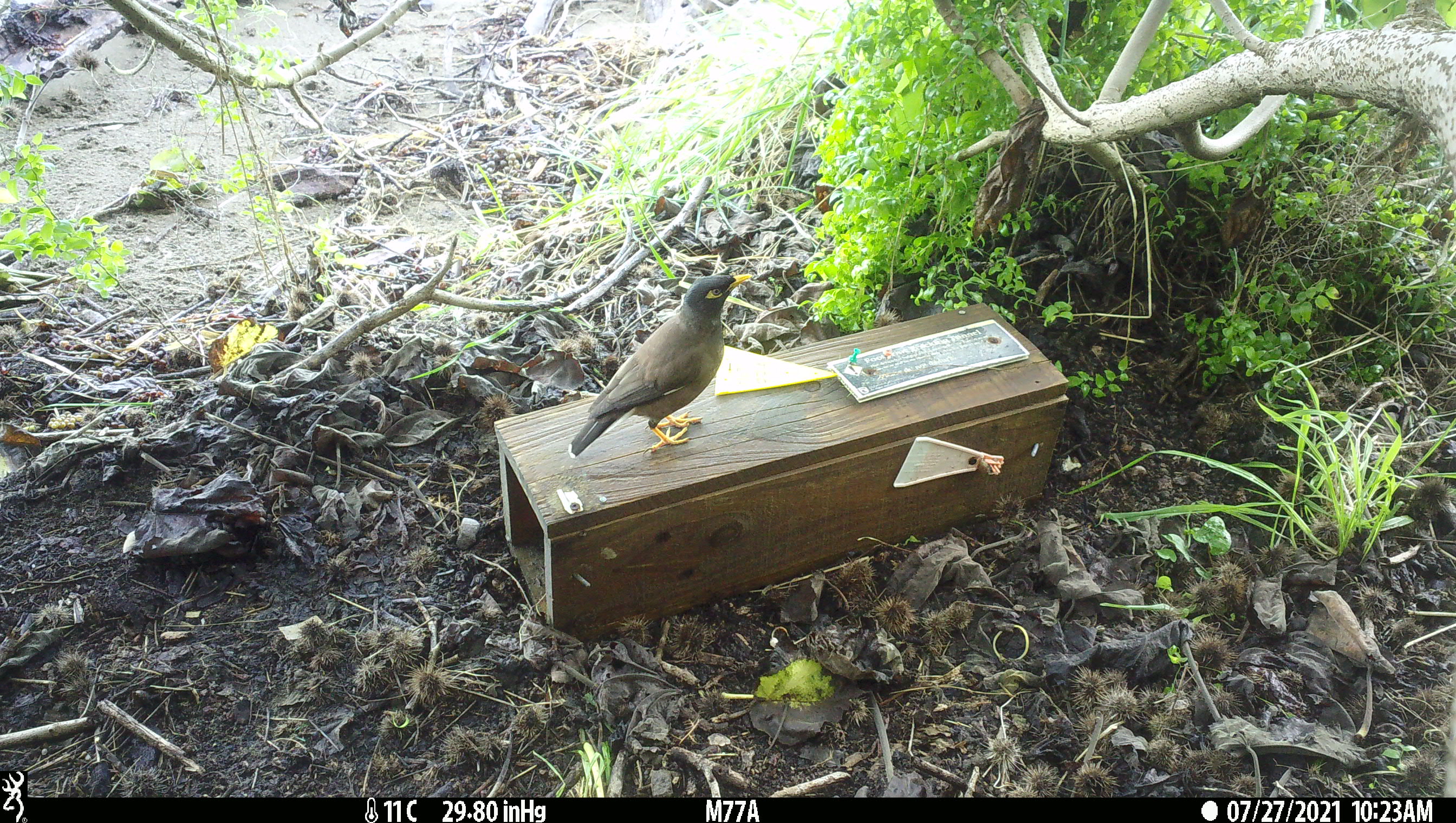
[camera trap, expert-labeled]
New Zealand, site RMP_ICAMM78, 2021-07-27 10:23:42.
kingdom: Animalia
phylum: Chordata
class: Aves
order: Passeriformes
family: Sturnidae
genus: Acridotheres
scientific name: Acridotheres tristis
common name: common myna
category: myna